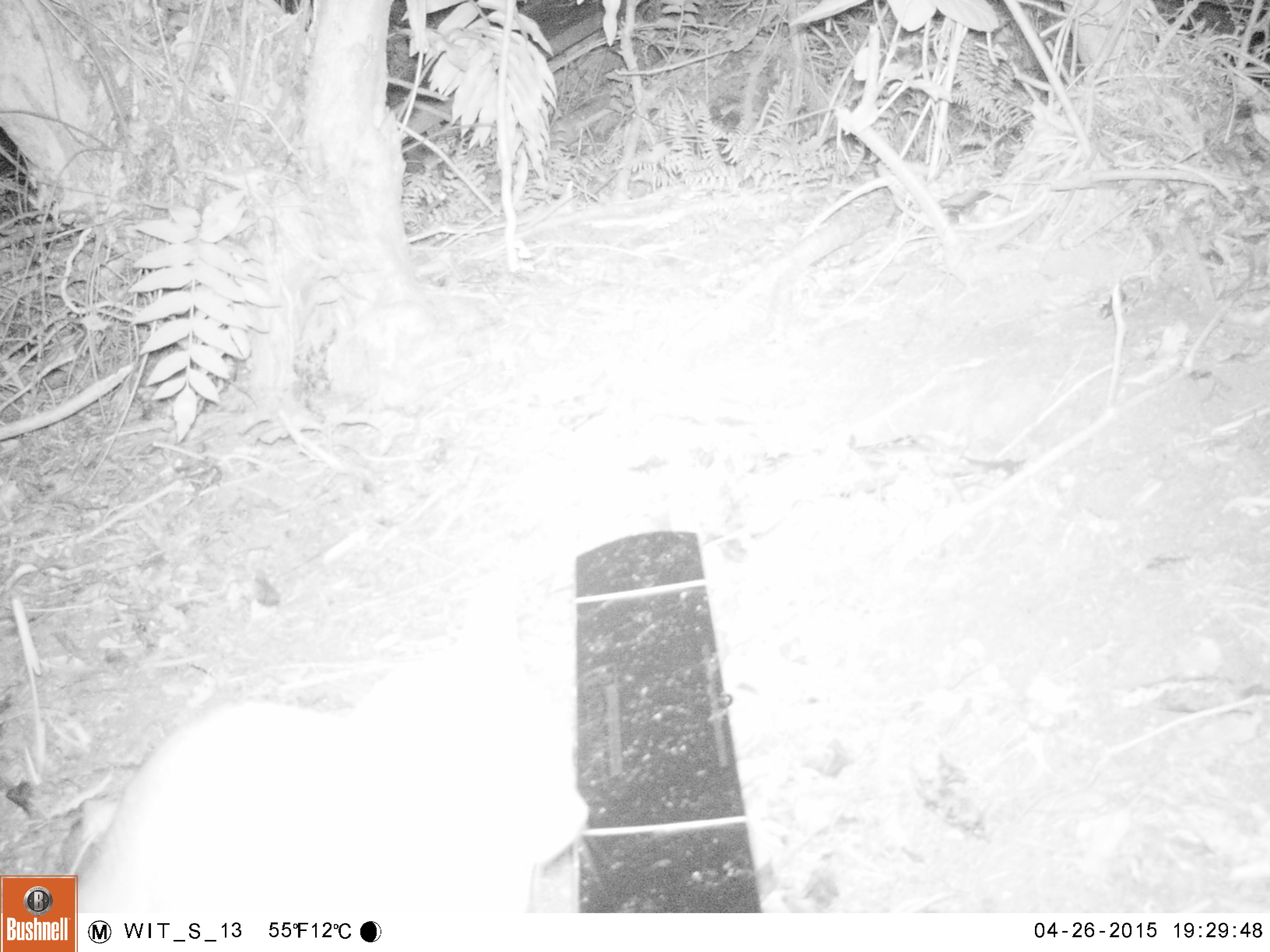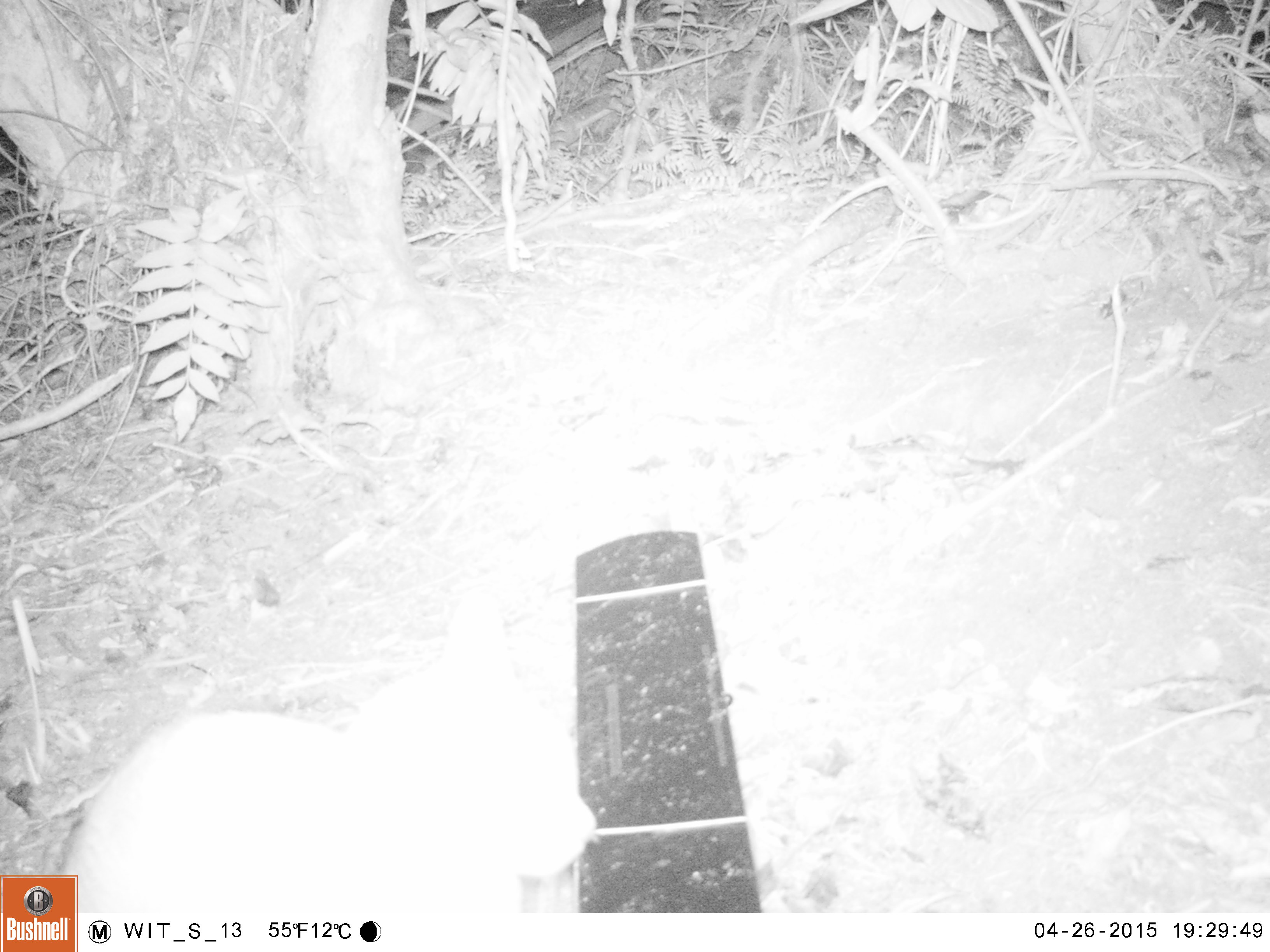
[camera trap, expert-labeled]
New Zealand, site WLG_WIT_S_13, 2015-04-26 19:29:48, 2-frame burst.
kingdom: Animalia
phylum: Chordata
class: Mammalia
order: Carnivora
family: Felidae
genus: Felis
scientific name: Felis catus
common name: domestic cat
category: cat